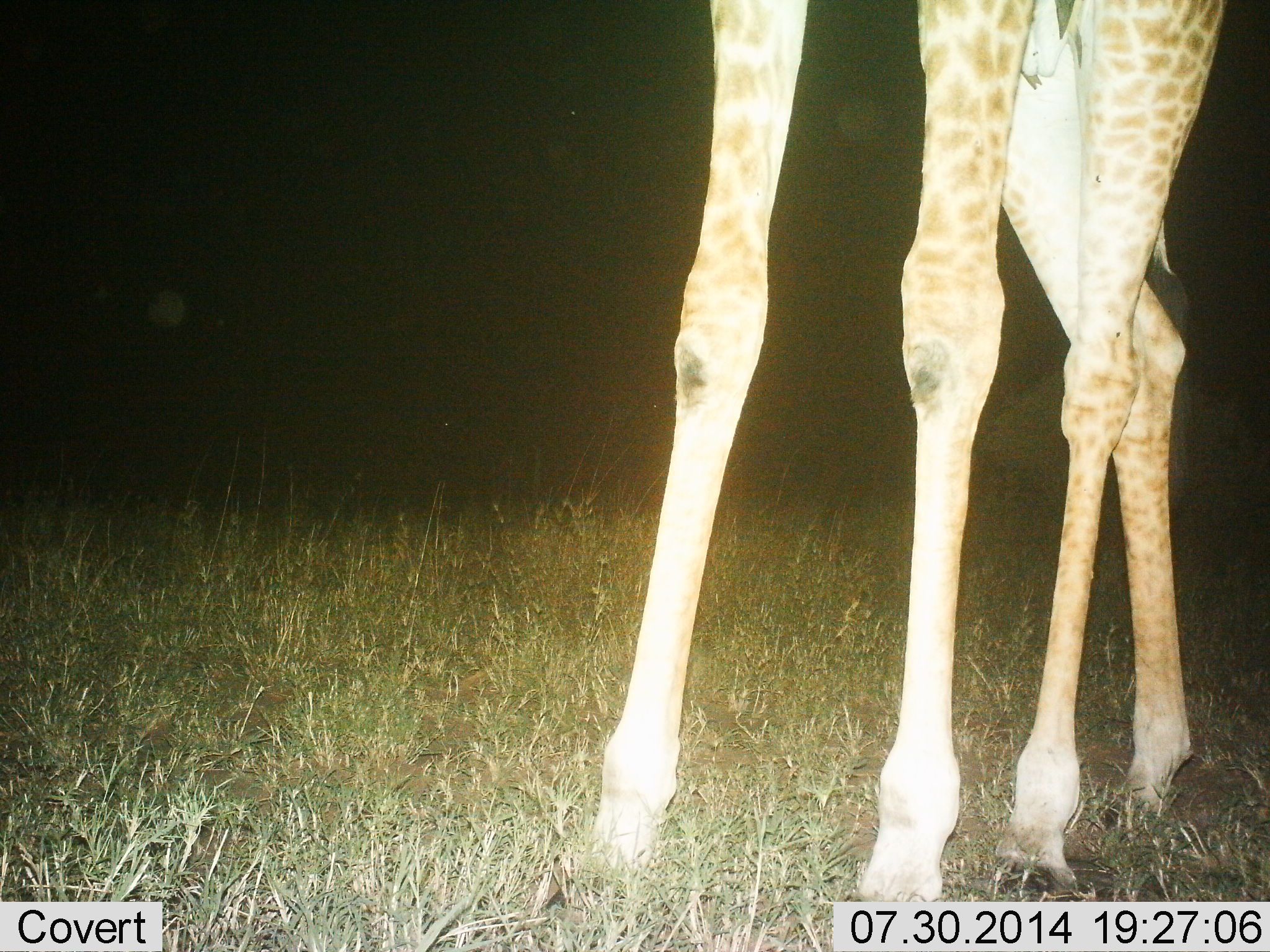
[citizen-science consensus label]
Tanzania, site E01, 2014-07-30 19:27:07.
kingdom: Animalia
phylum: Chordata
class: Mammalia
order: Artiodactyla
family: Giraffidae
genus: Giraffa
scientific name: Giraffa camelopardalis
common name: giraffe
Giraffe (Giraffa camelopardalis), count 1. Behavior (volunteer vote fractions): standing 50%, resting 0%, moving 50%, interacting 0%. Young present (vote fraction): 0%. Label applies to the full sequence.